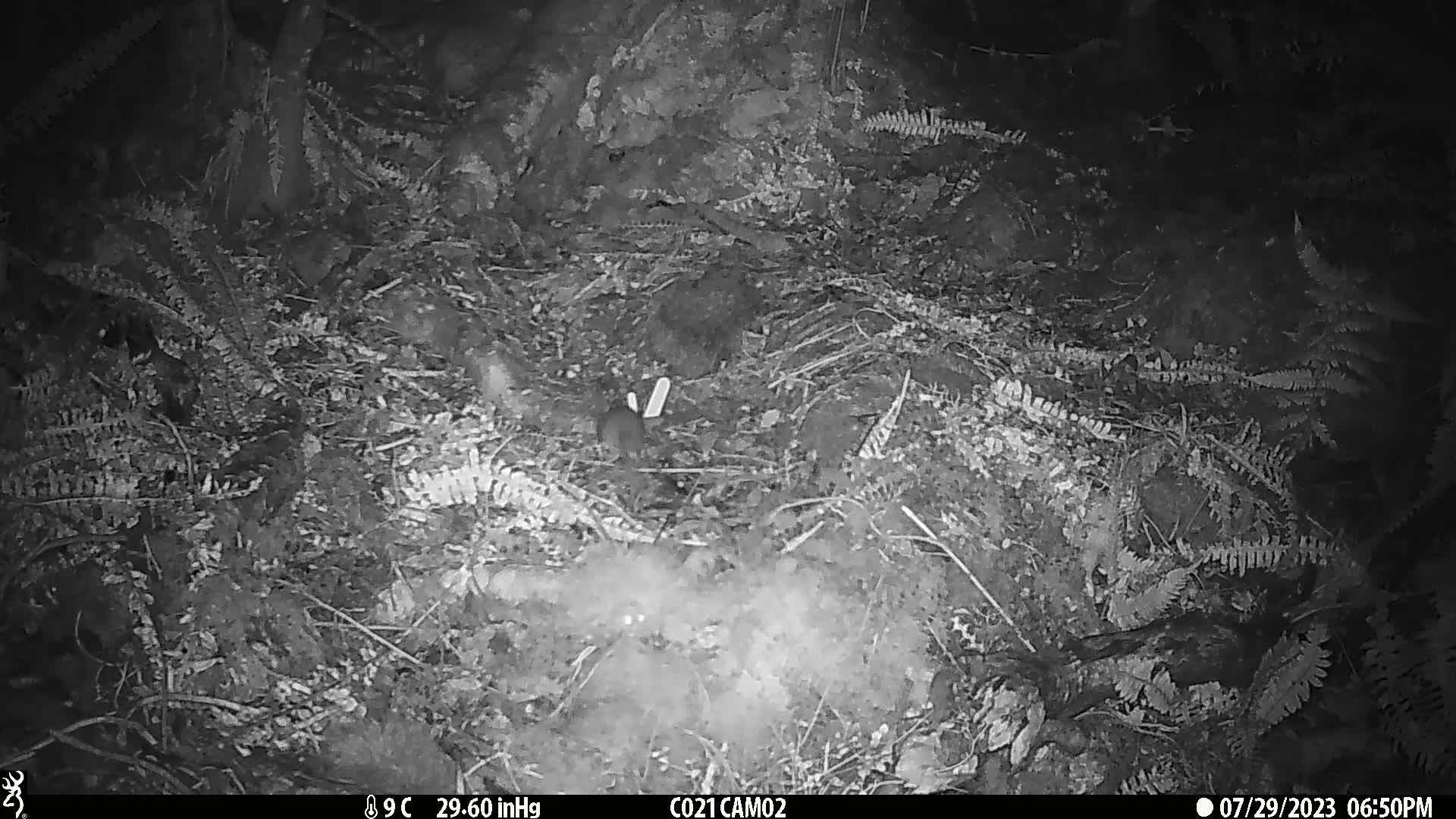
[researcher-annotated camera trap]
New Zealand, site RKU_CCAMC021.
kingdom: Animalia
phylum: Chordata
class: Mammalia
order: Rodentia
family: Muridae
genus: Rattus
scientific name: Rattus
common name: rat